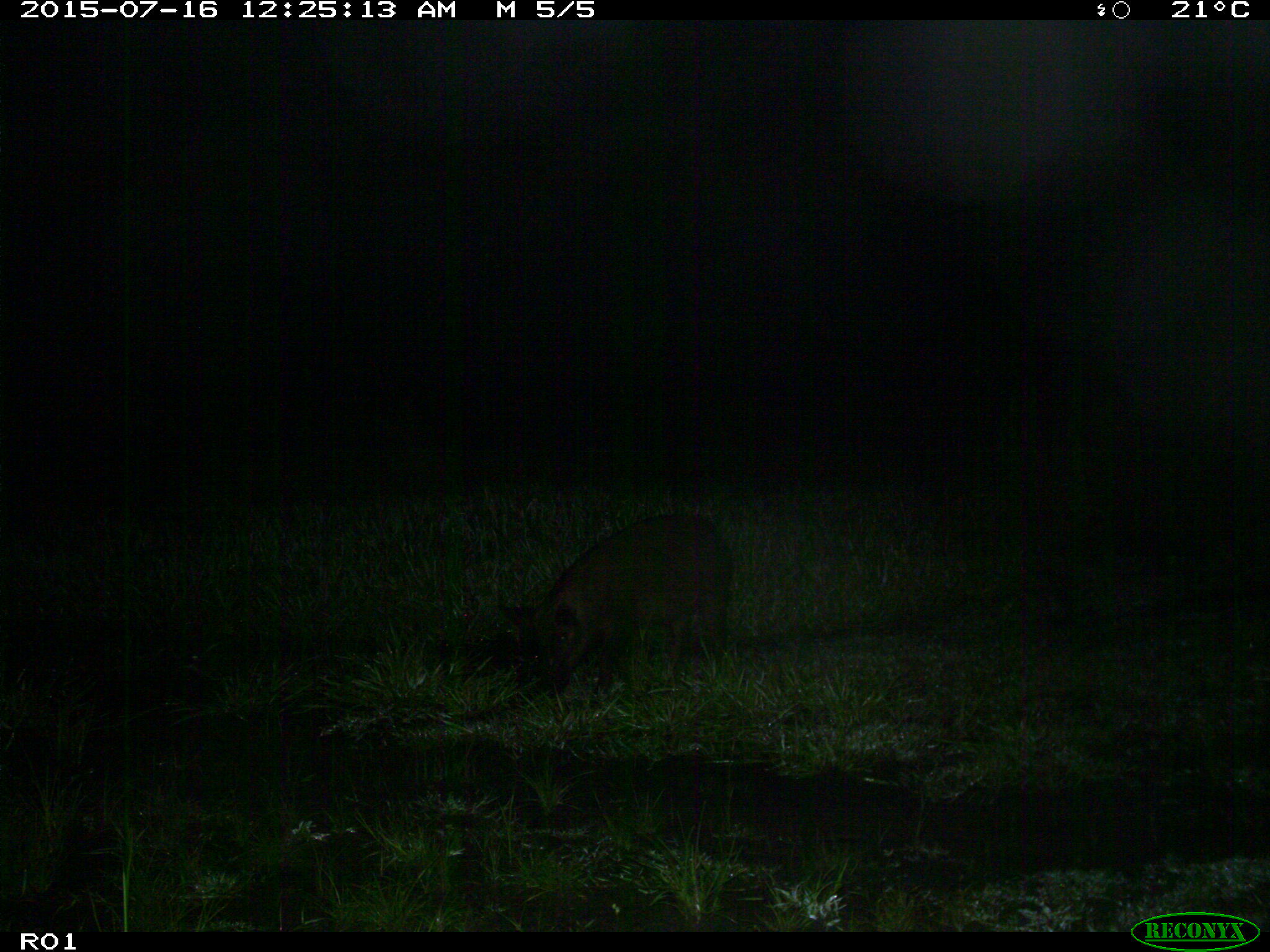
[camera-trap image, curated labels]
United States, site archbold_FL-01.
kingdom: Animalia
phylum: Chordata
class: Mammalia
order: Artiodactyla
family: Suidae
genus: Sus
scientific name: Sus scrofa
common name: wild boar